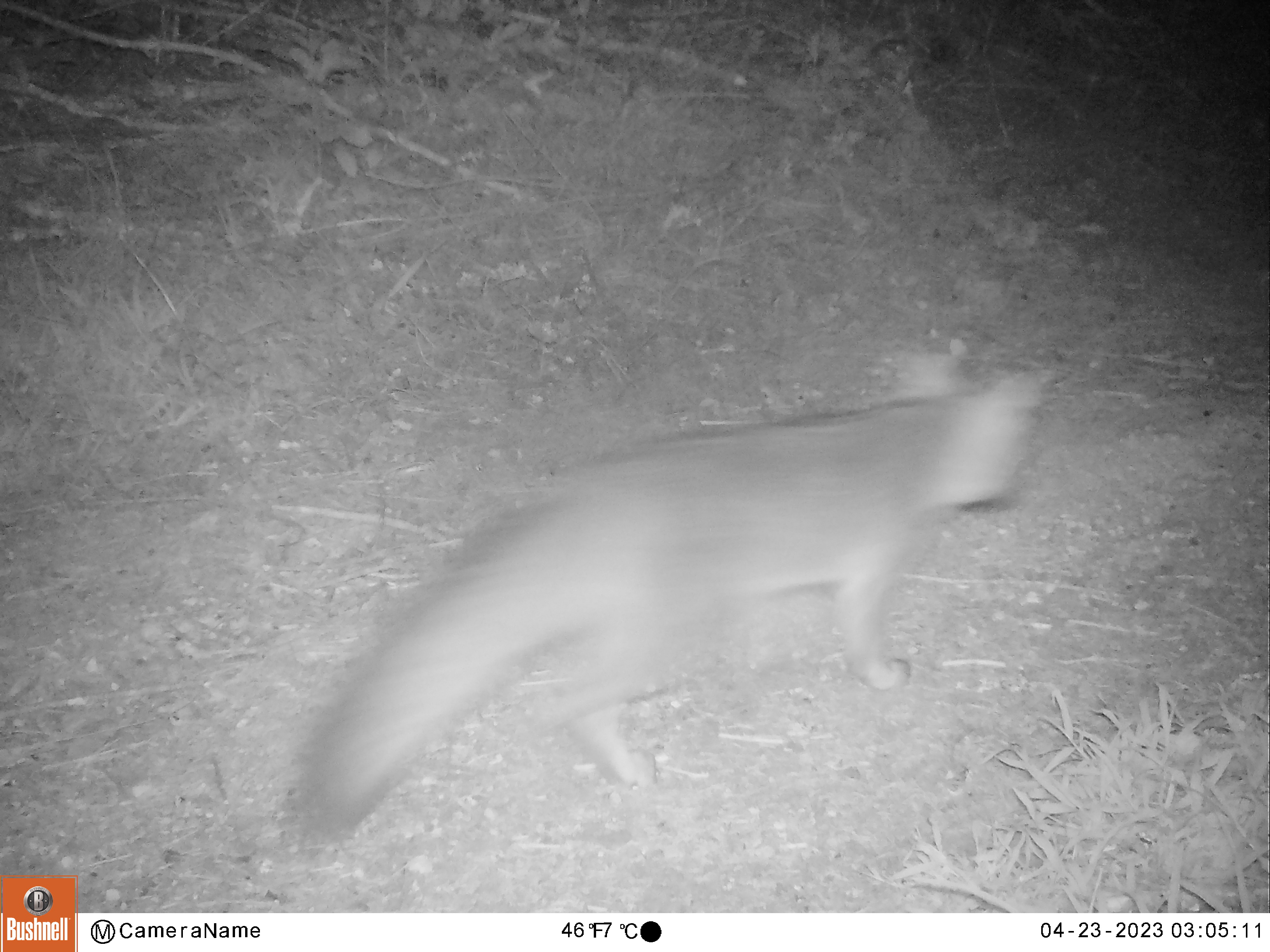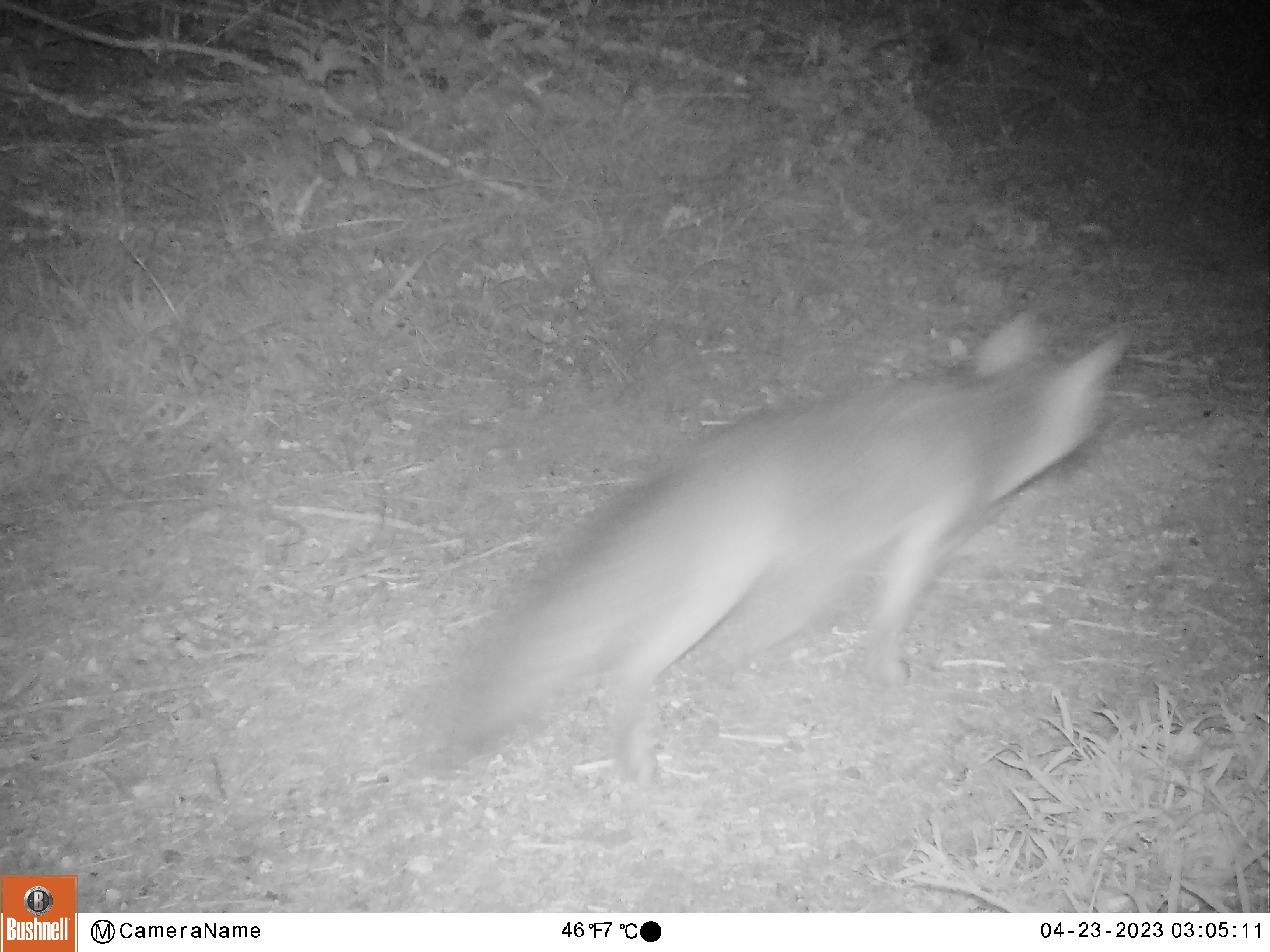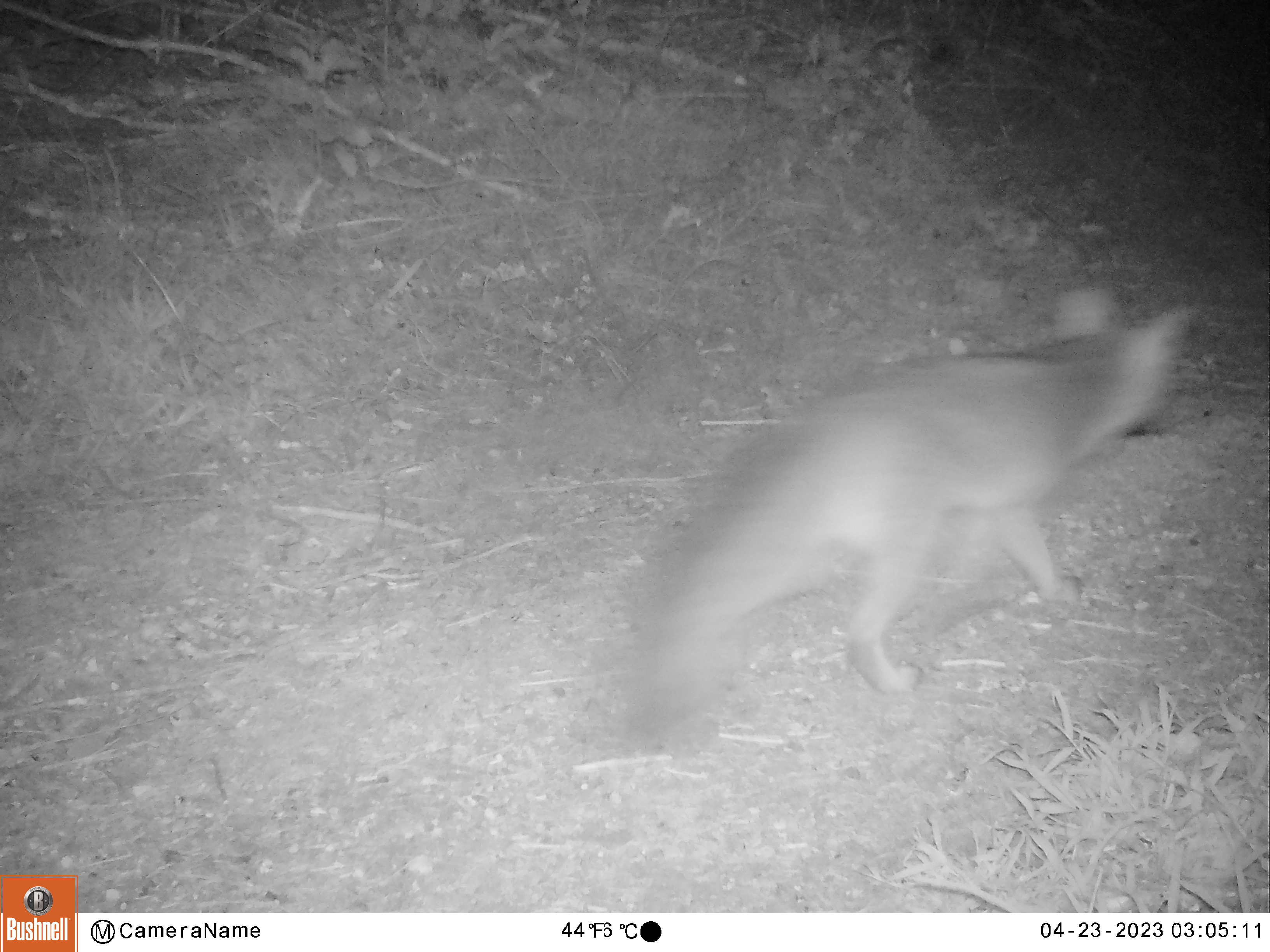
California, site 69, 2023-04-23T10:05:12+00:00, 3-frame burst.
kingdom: Animalia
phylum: Chordata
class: Mammalia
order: Carnivora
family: Canidae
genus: Urocyon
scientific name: Urocyon cinereoargenteus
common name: gray fox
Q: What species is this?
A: Gray fox (Urocyon cinereoargenteus).